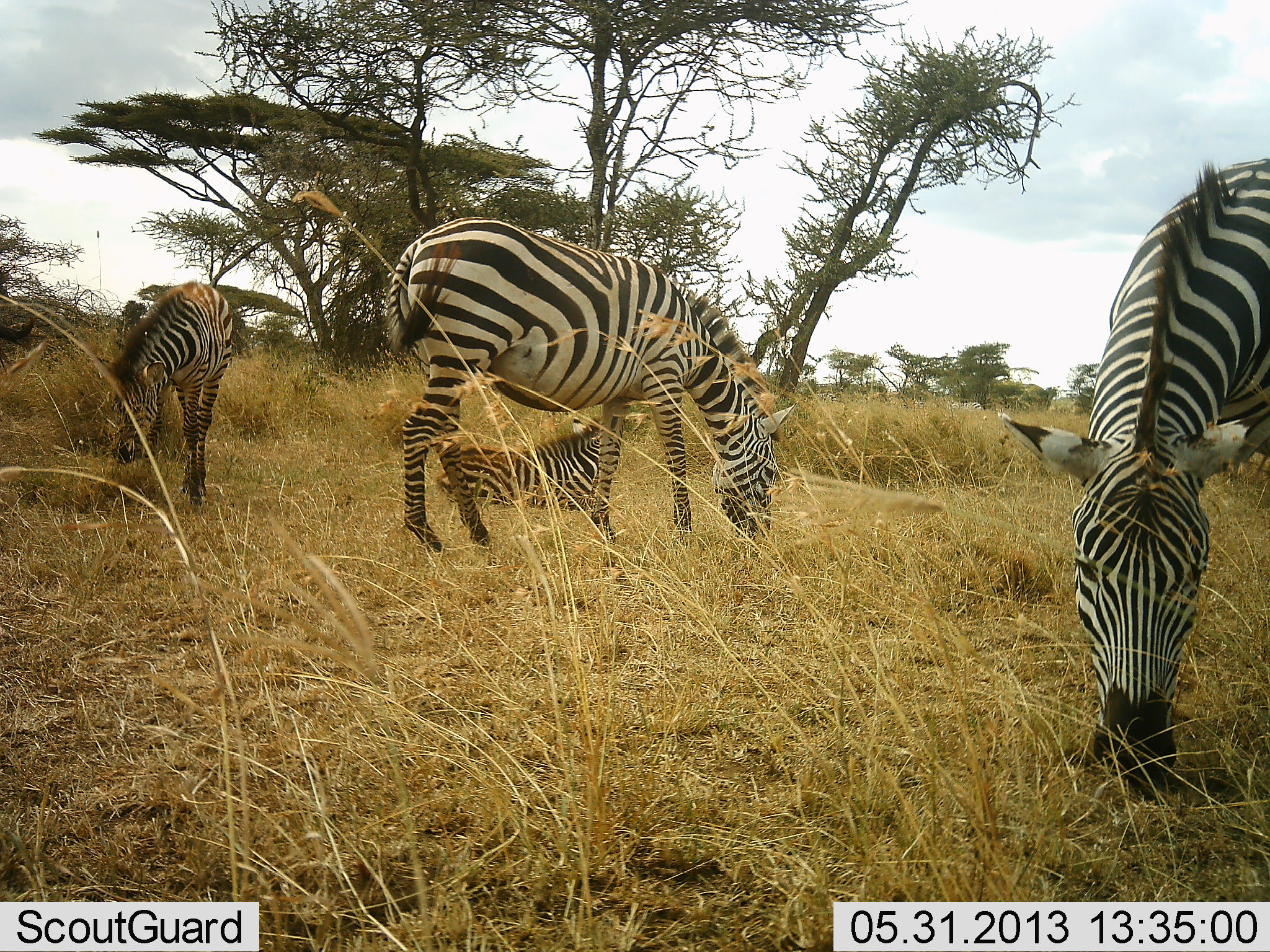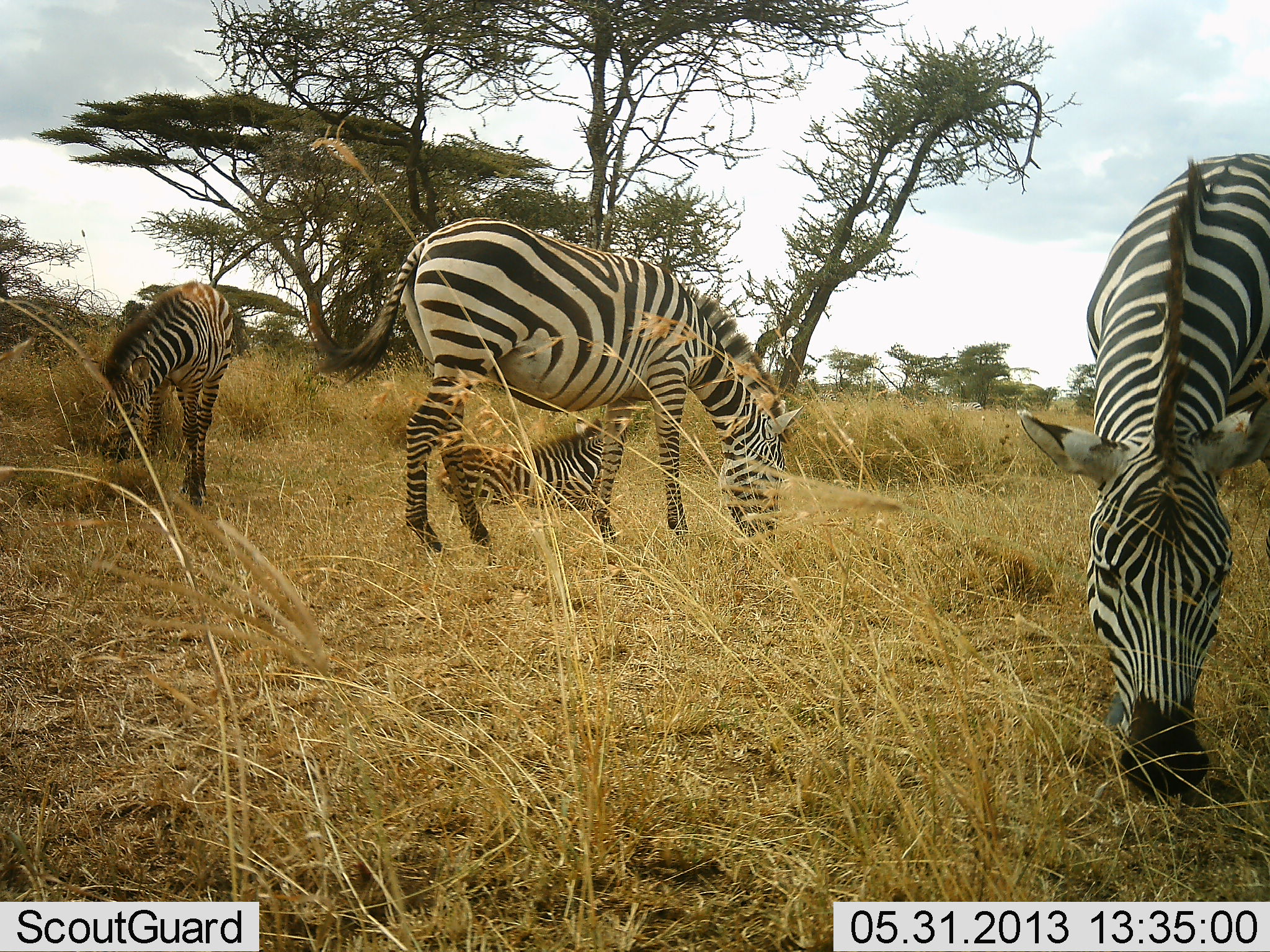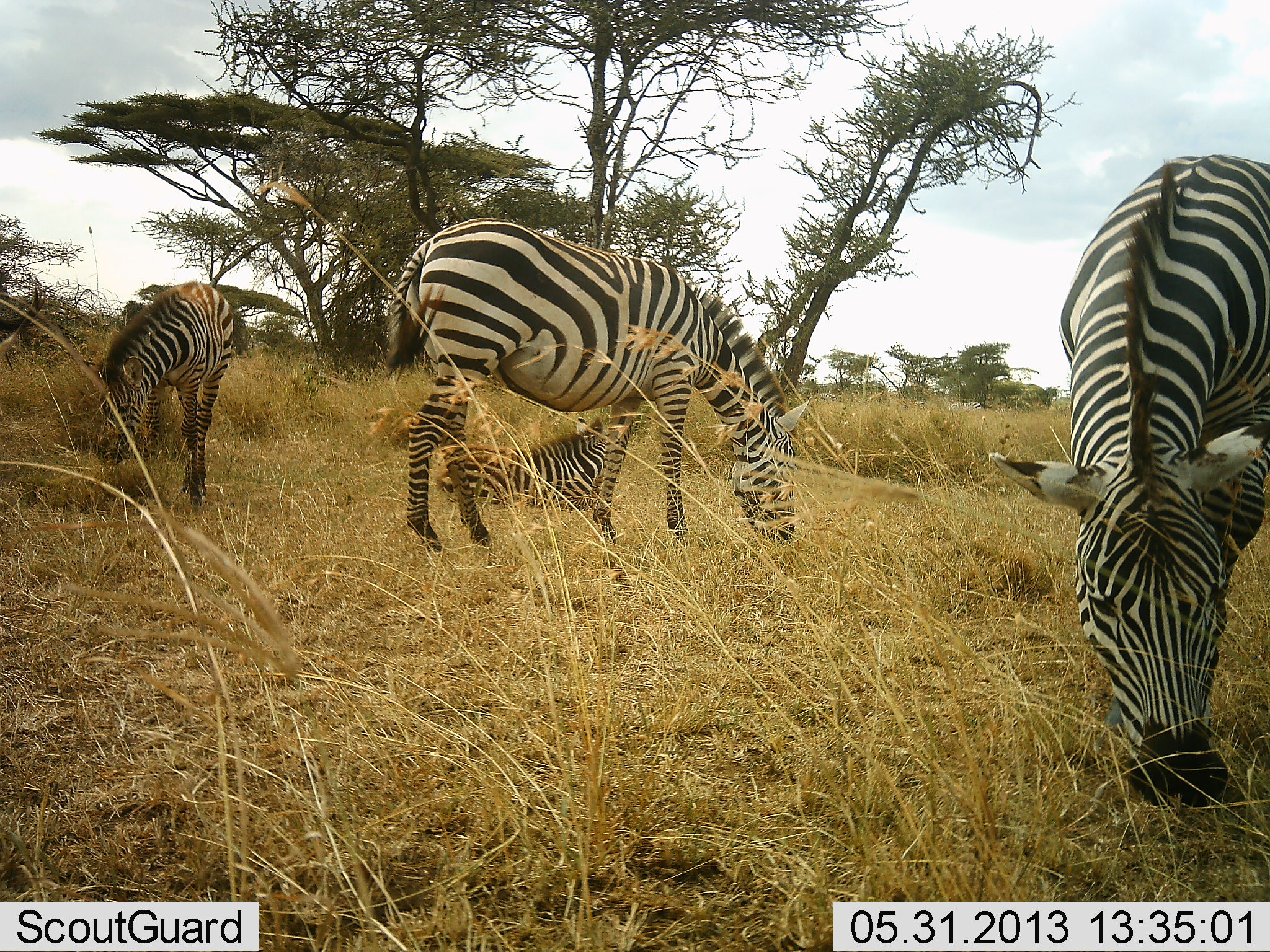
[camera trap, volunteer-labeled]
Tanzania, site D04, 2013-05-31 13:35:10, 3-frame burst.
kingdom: Animalia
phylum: Chordata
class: Mammalia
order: Perissodactyla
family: Equidae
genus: Equus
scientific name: Equus quagga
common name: plains zebra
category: zebra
Zebra (plains zebra) (Equus quagga), count 4. Behavior (volunteer vote fractions): standing 48%, resting 80%, moving 4%, interacting 0%. Young present (vote fraction): 36%. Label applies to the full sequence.